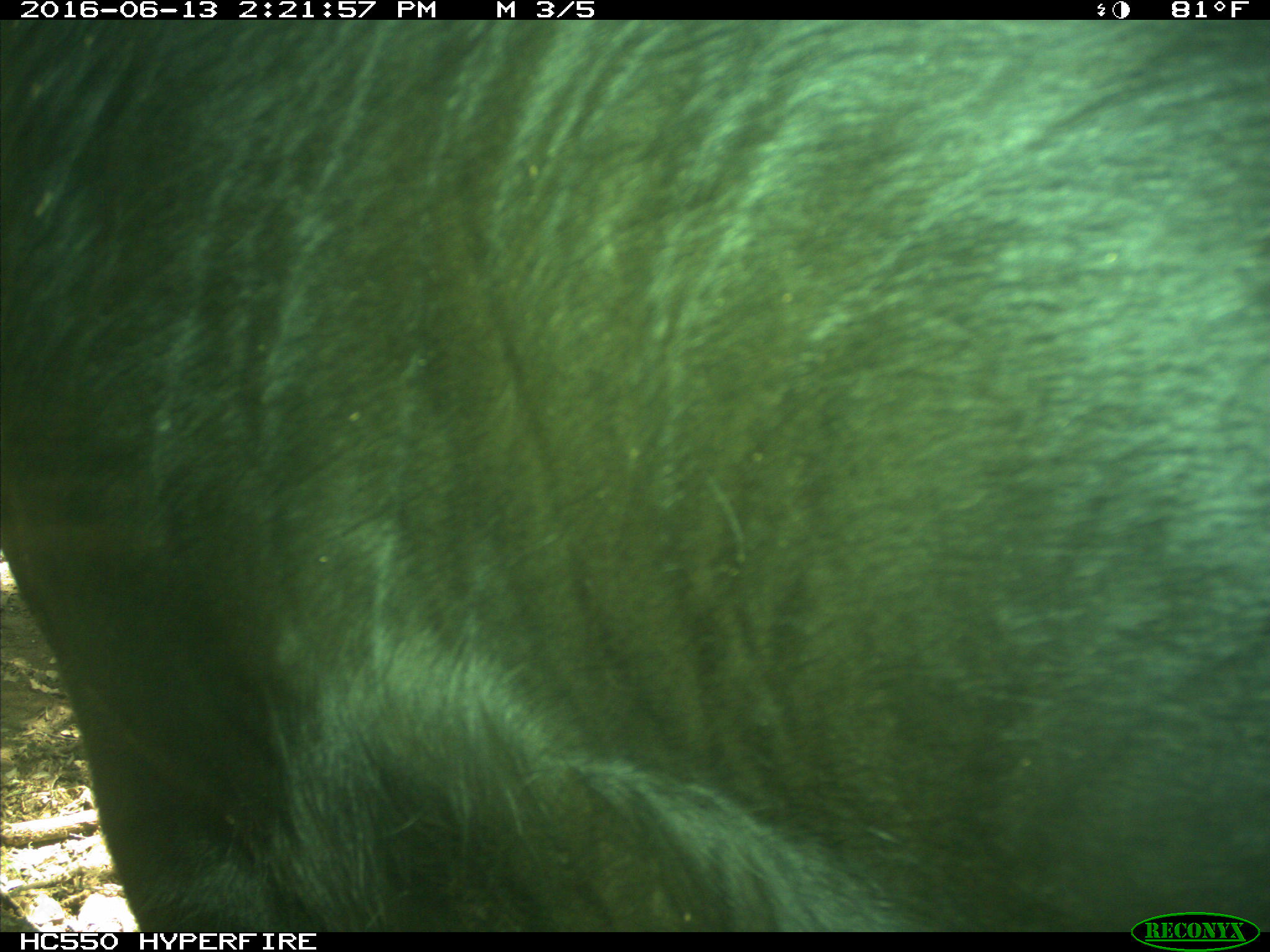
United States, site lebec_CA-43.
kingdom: Animalia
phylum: Chordata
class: Mammalia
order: Artiodactyla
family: Bovidae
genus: Bos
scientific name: Bos taurus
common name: domestic cow